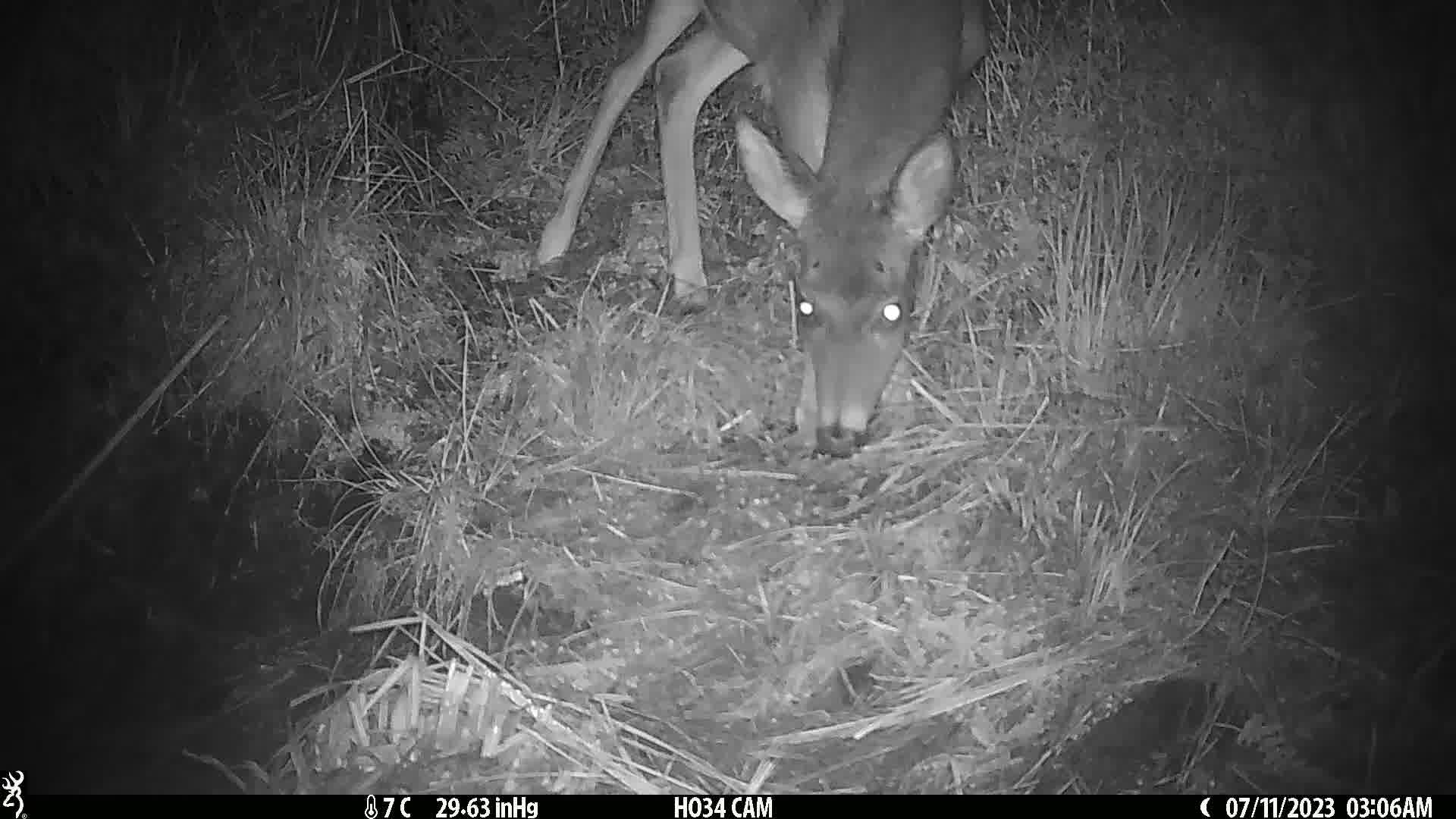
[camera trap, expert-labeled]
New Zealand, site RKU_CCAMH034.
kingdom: Animalia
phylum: Chordata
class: Mammalia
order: Artiodactyla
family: Cervidae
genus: Odocoileus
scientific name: Odocoileus virginianus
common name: white-tailed deer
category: white tailed deer